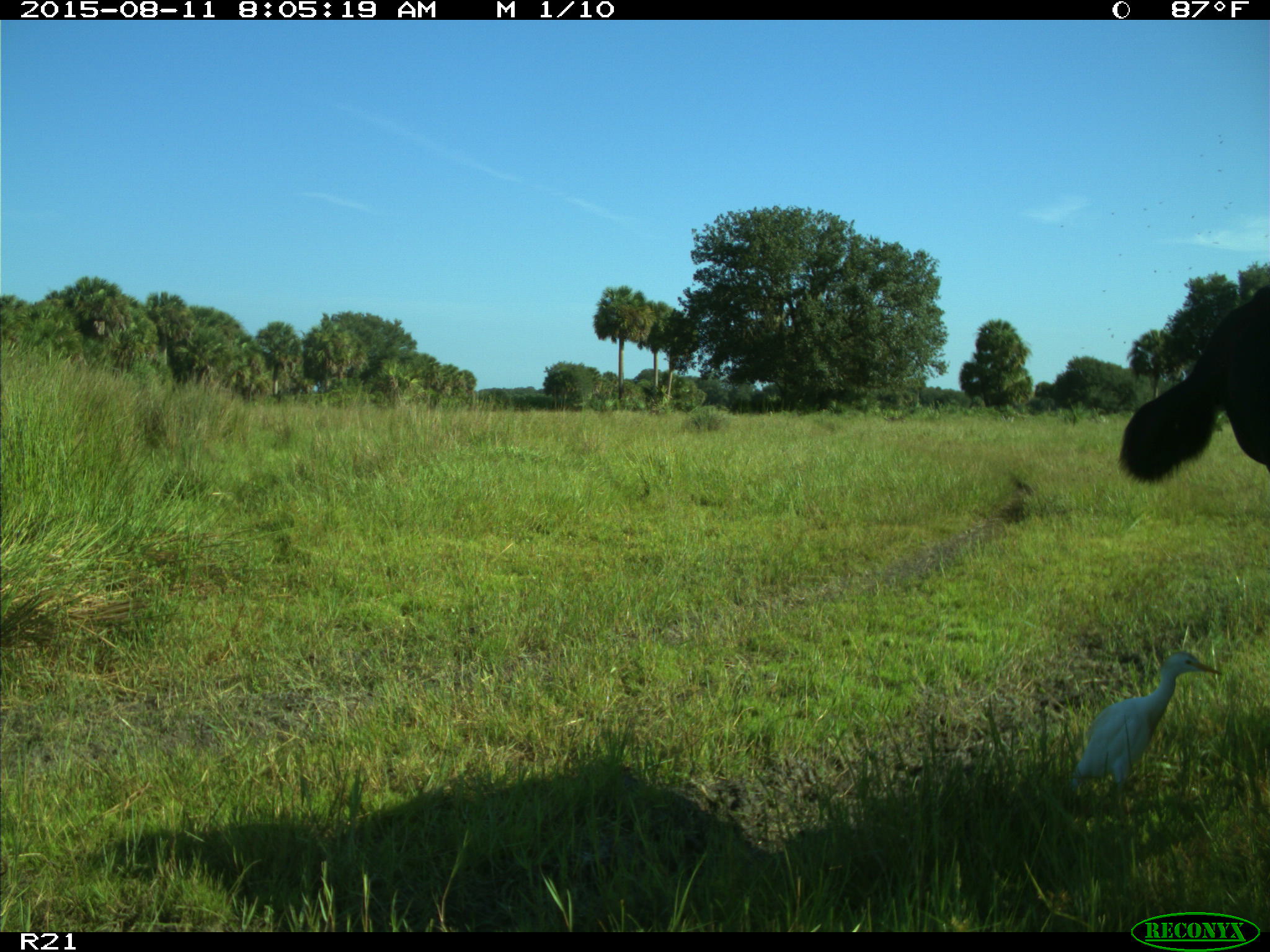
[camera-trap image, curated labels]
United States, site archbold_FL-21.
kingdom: Animalia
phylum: Chordata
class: Mammalia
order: Artiodactyla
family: Bovidae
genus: Bos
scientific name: Bos taurus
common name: domestic cow